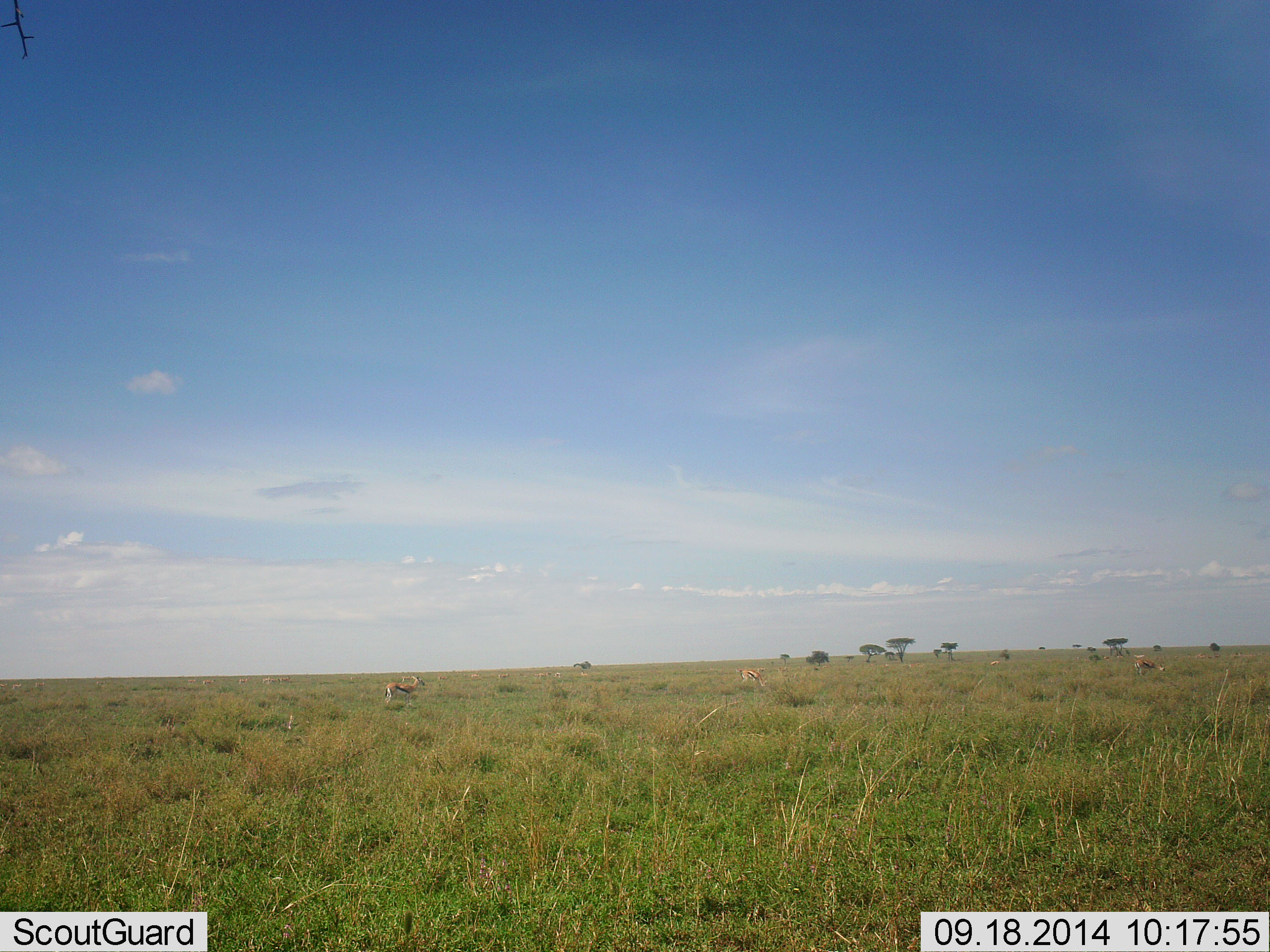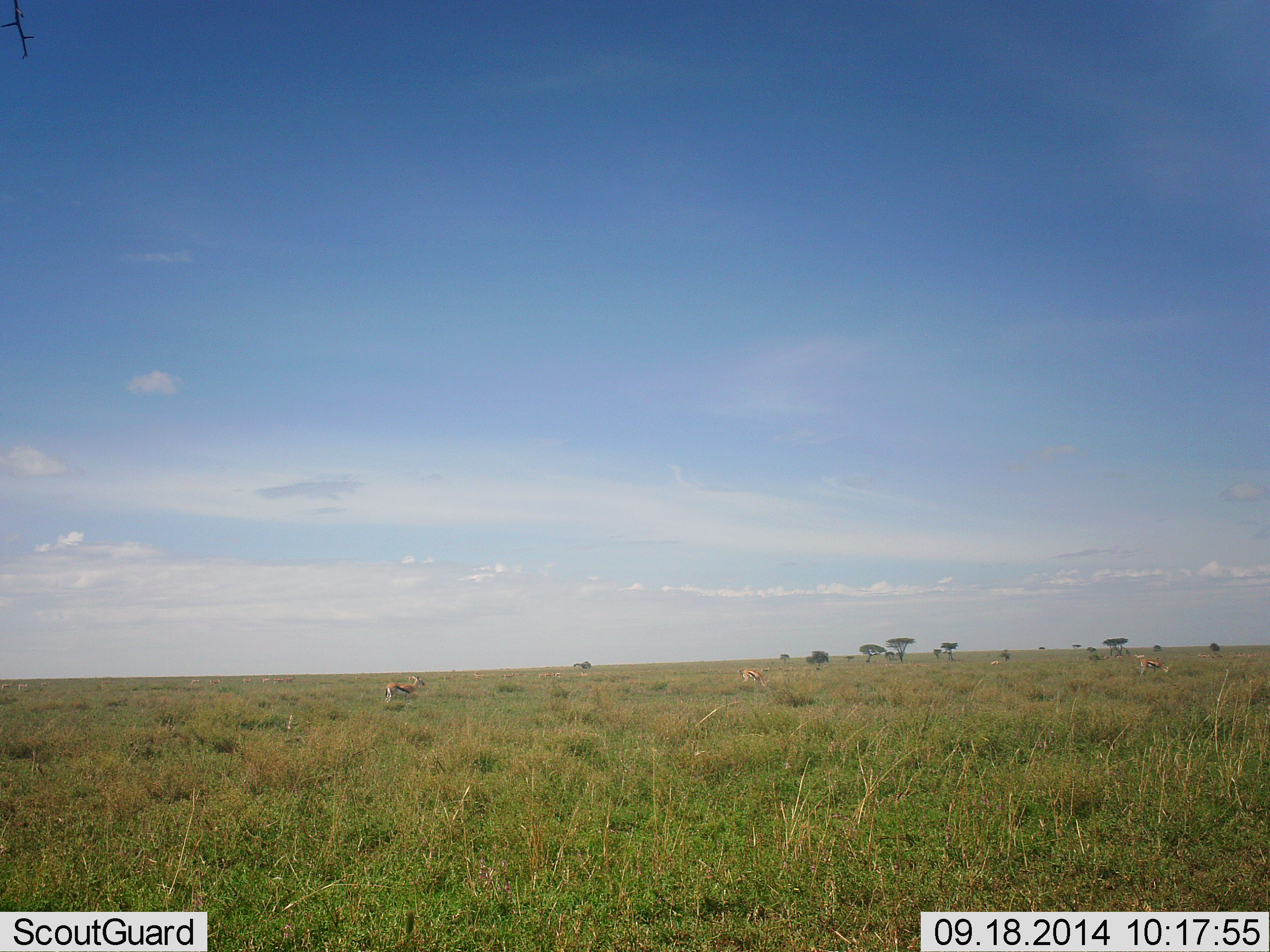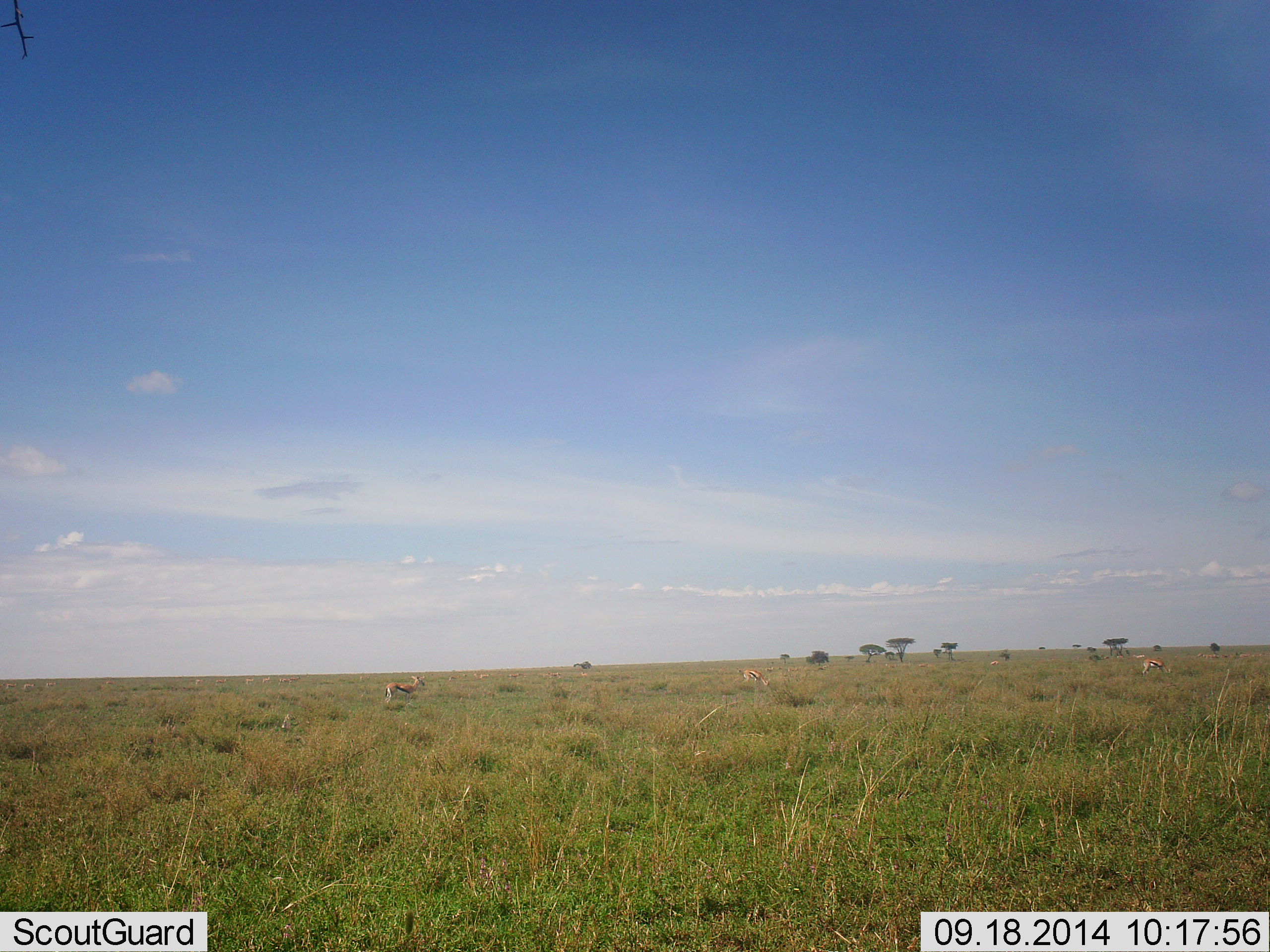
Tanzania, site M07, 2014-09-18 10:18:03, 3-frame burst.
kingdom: Animalia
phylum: Chordata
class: Mammalia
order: Artiodactyla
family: Bovidae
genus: Eudorcas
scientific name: Eudorcas thomsonii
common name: thomson's gazelle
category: gazellethomsons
Gazellethomsons (thomson's gazelle) (Eudorcas thomsonii), count 3. Behavior (volunteer vote fractions): standing 80%, resting 0%, moving 20%, interacting 0%. Young present (vote fraction): 0%. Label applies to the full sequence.